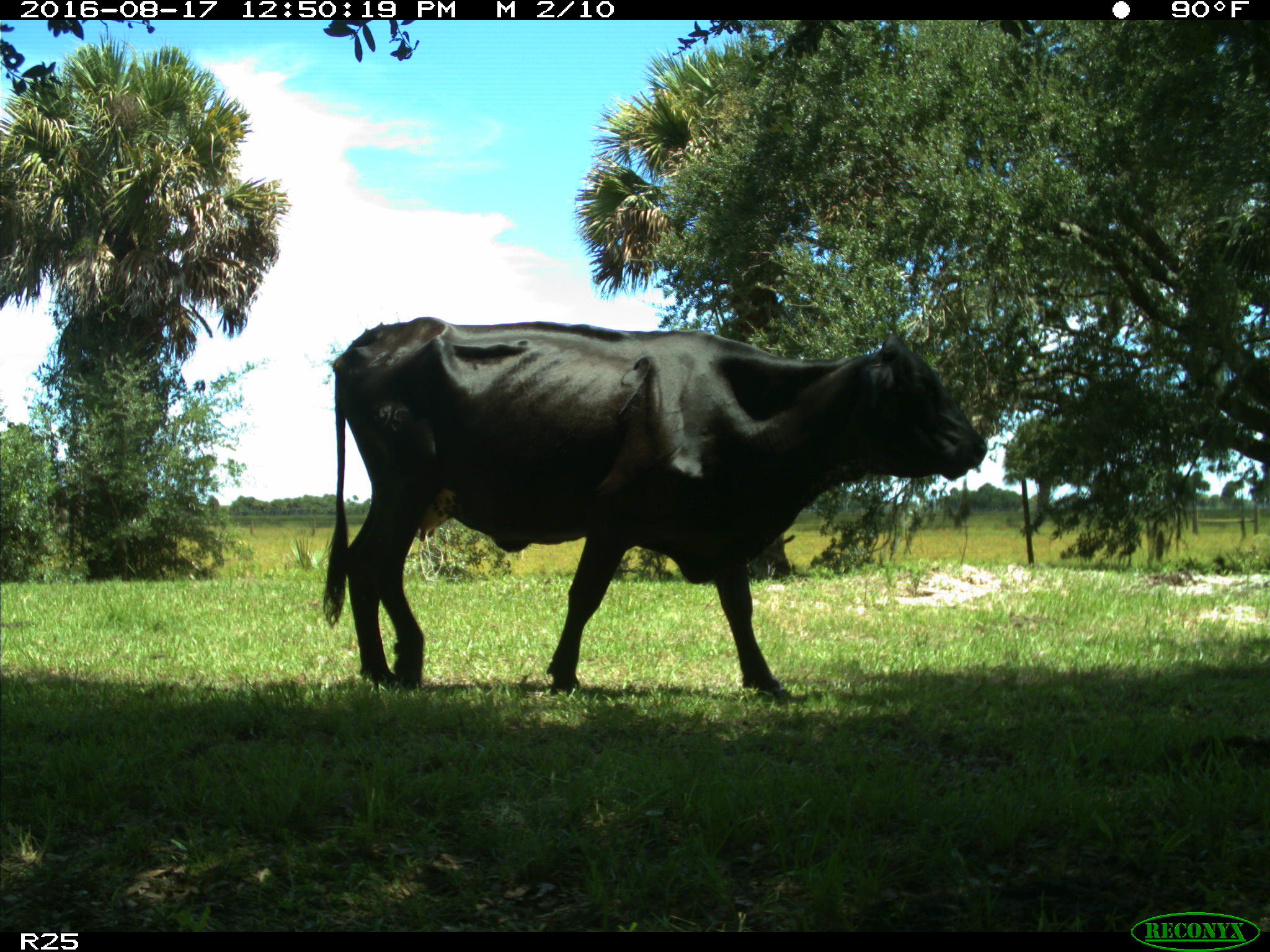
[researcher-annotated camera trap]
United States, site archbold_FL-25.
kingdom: Animalia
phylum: Chordata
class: Mammalia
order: Artiodactyla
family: Bovidae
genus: Bos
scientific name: Bos taurus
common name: domestic cow